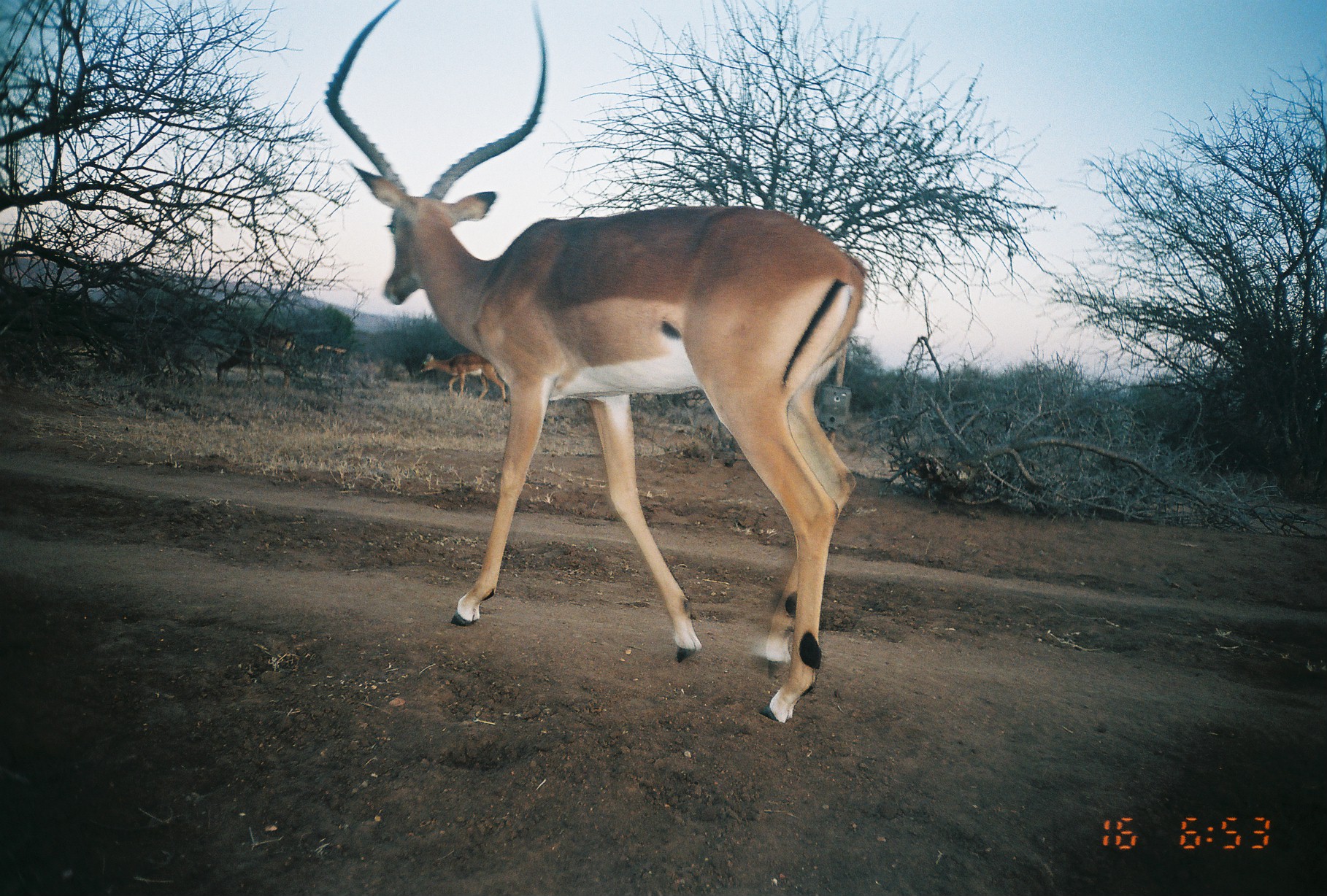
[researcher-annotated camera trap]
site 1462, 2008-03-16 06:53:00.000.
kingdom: Animalia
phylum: Chordata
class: Mammalia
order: Artiodactyla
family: Bovidae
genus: Aepyceros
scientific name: Aepyceros melampus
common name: impala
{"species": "Aepyceros melampus (impala)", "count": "3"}